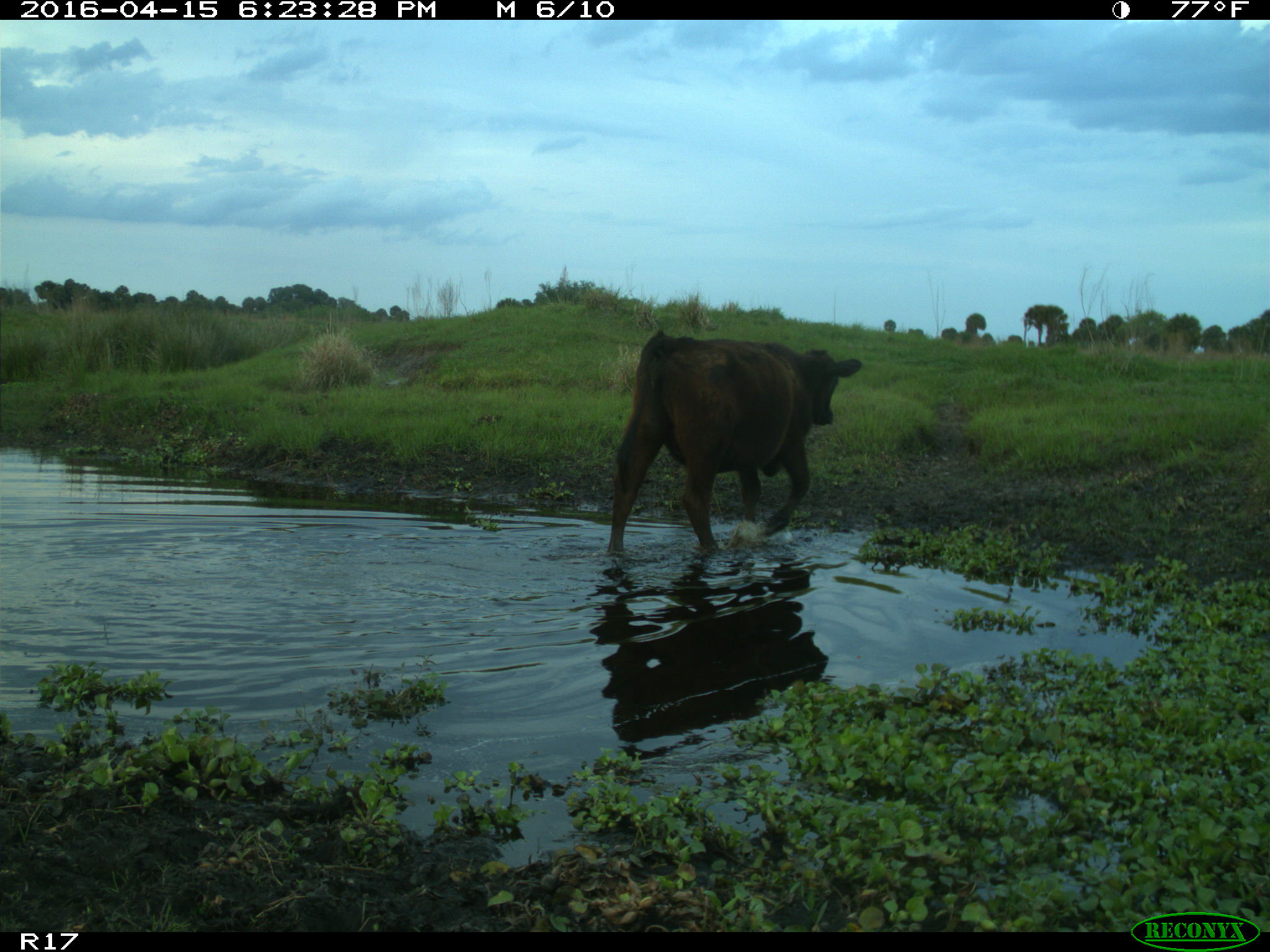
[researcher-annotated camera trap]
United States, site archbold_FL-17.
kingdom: Animalia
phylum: Chordata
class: Mammalia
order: Artiodactyla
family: Bovidae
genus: Bos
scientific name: Bos taurus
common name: domestic cow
Bos taurus (domestic cow).